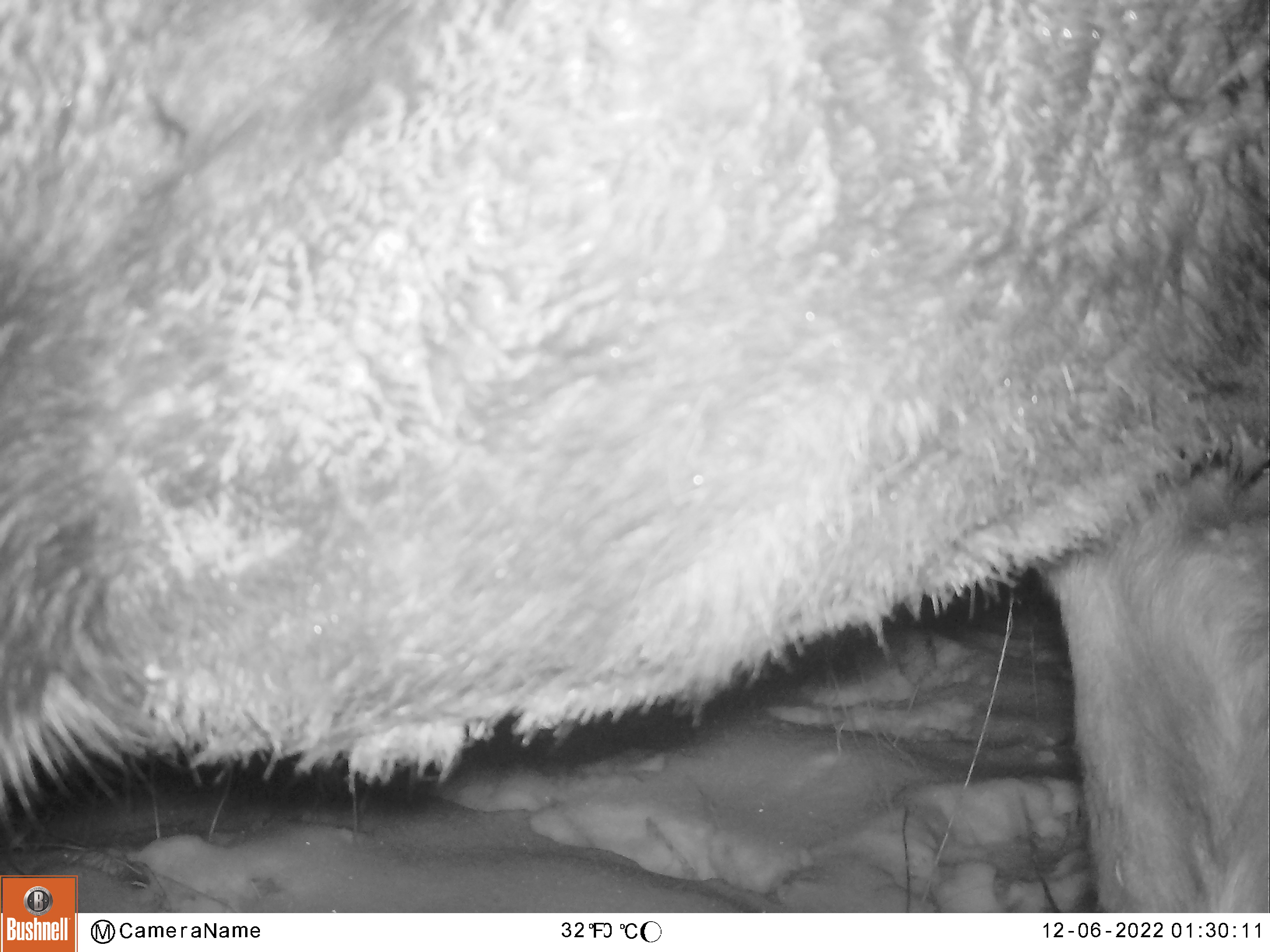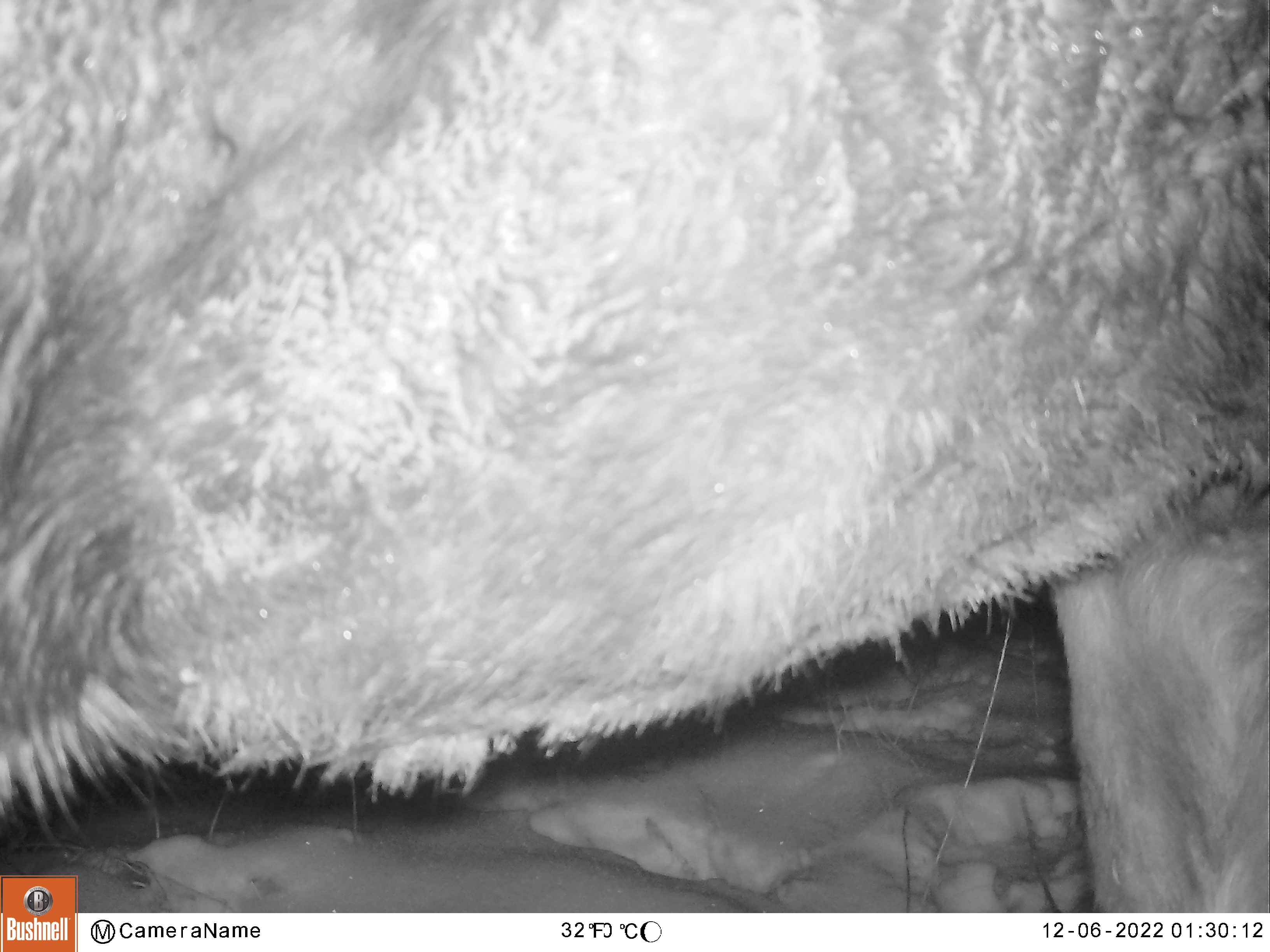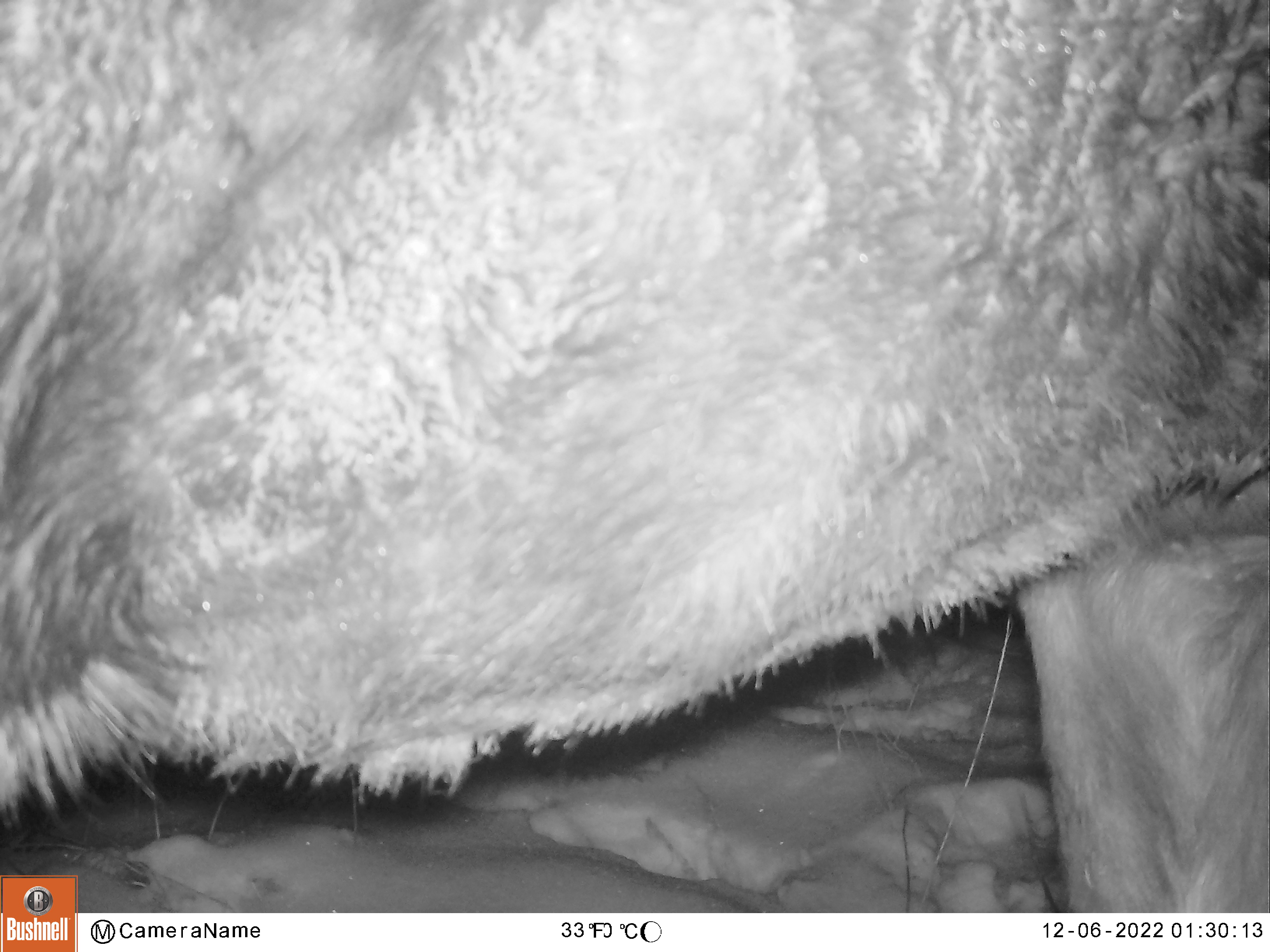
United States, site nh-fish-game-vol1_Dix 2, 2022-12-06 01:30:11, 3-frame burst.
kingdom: Animalia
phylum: Chordata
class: Mammalia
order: Artiodactyla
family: Cervidae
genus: Alces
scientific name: Alces alces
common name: moose